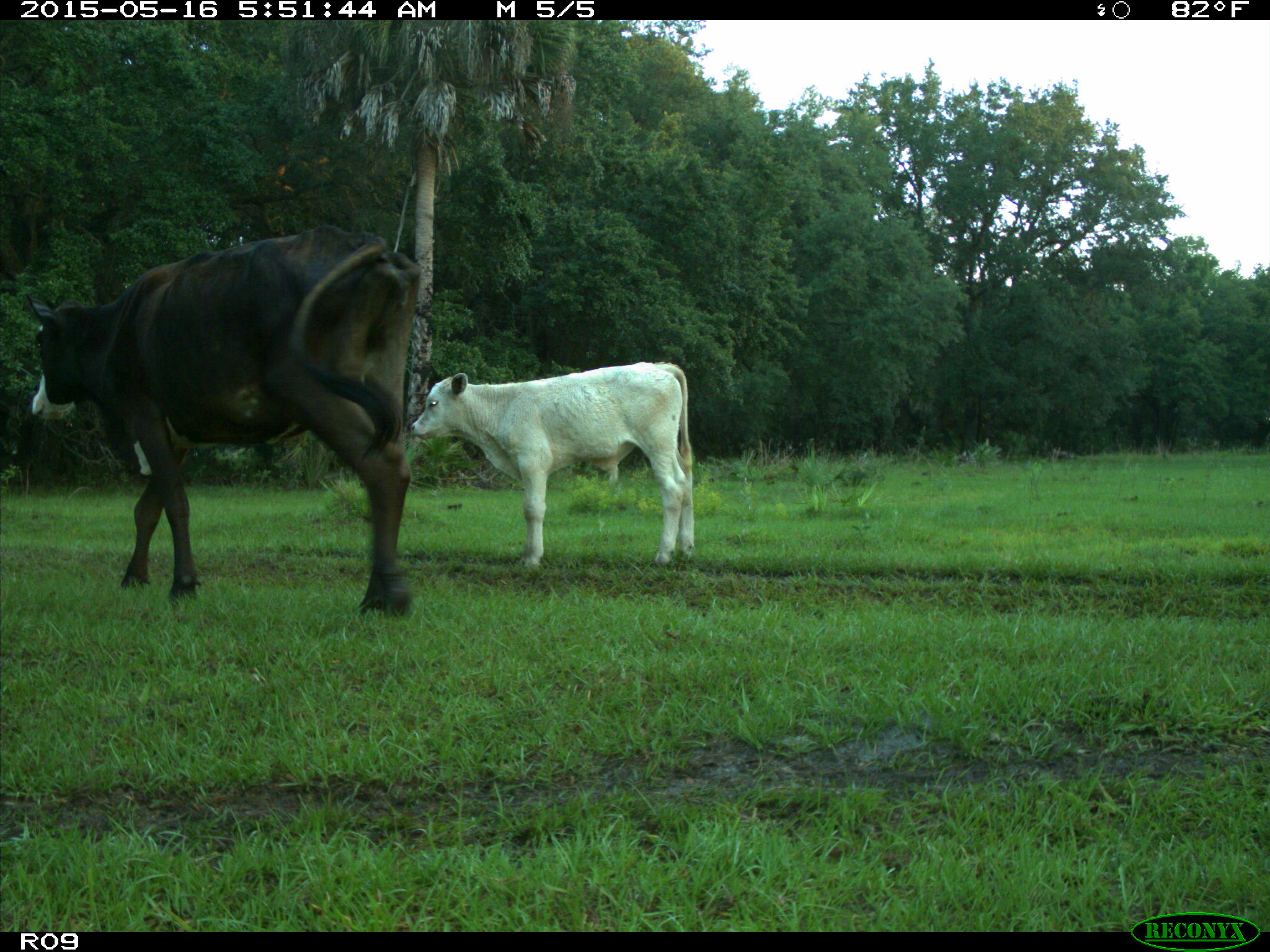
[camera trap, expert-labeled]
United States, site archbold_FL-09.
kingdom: Animalia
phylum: Chordata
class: Mammalia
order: Artiodactyla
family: Bovidae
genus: Bos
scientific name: Bos taurus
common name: domestic cow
Bos taurus (domestic cow).